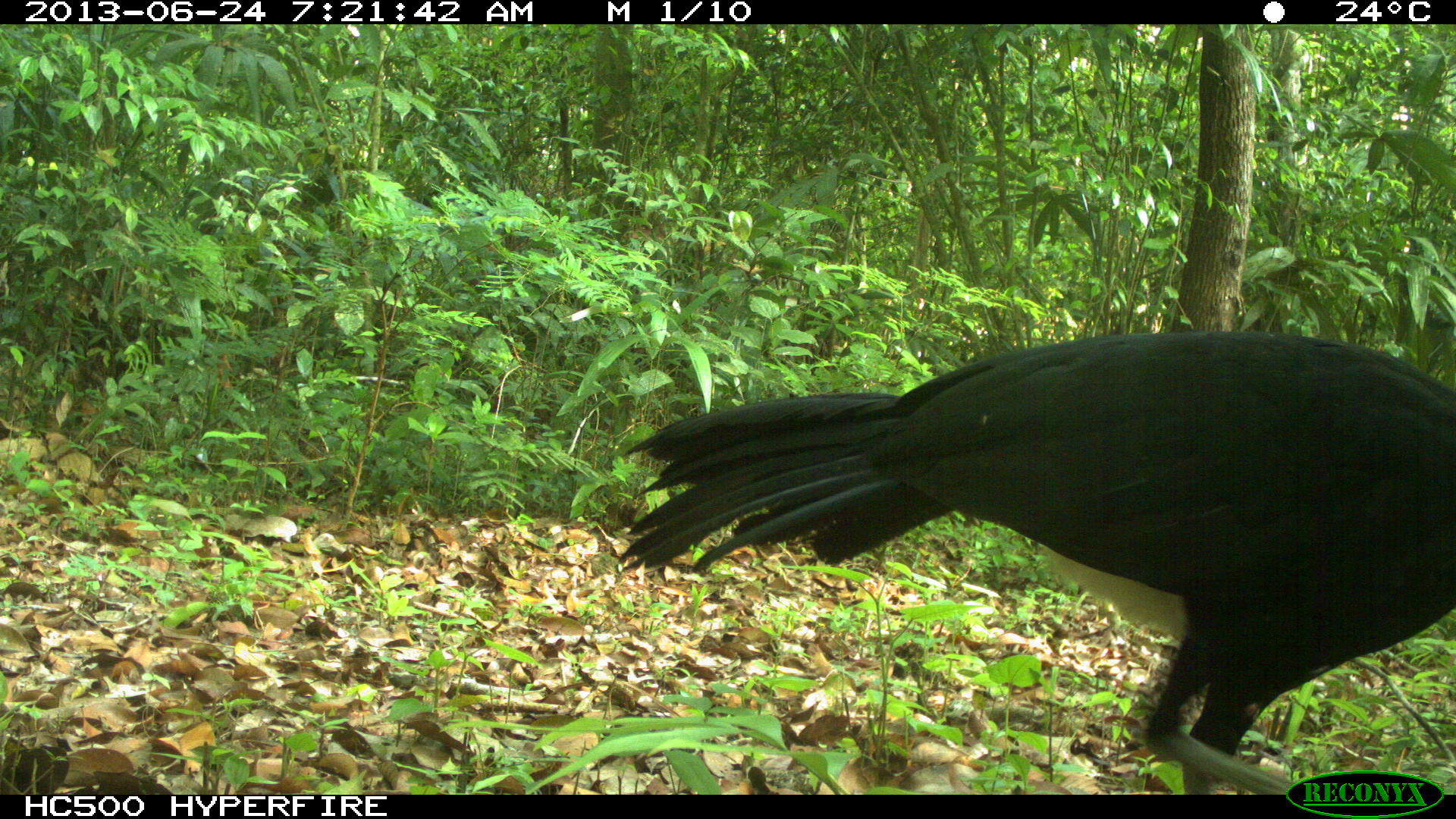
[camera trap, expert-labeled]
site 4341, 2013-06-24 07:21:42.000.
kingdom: Animalia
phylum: Chordata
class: Aves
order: Galliformes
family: Cracidae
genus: Crax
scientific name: Crax rubra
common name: great curassow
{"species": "Crax rubra (great curassow)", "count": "1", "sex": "male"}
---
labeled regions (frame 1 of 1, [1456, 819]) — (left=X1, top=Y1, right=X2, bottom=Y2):
crax rubra: (left=612, top=325, right=1456, bottom=794)